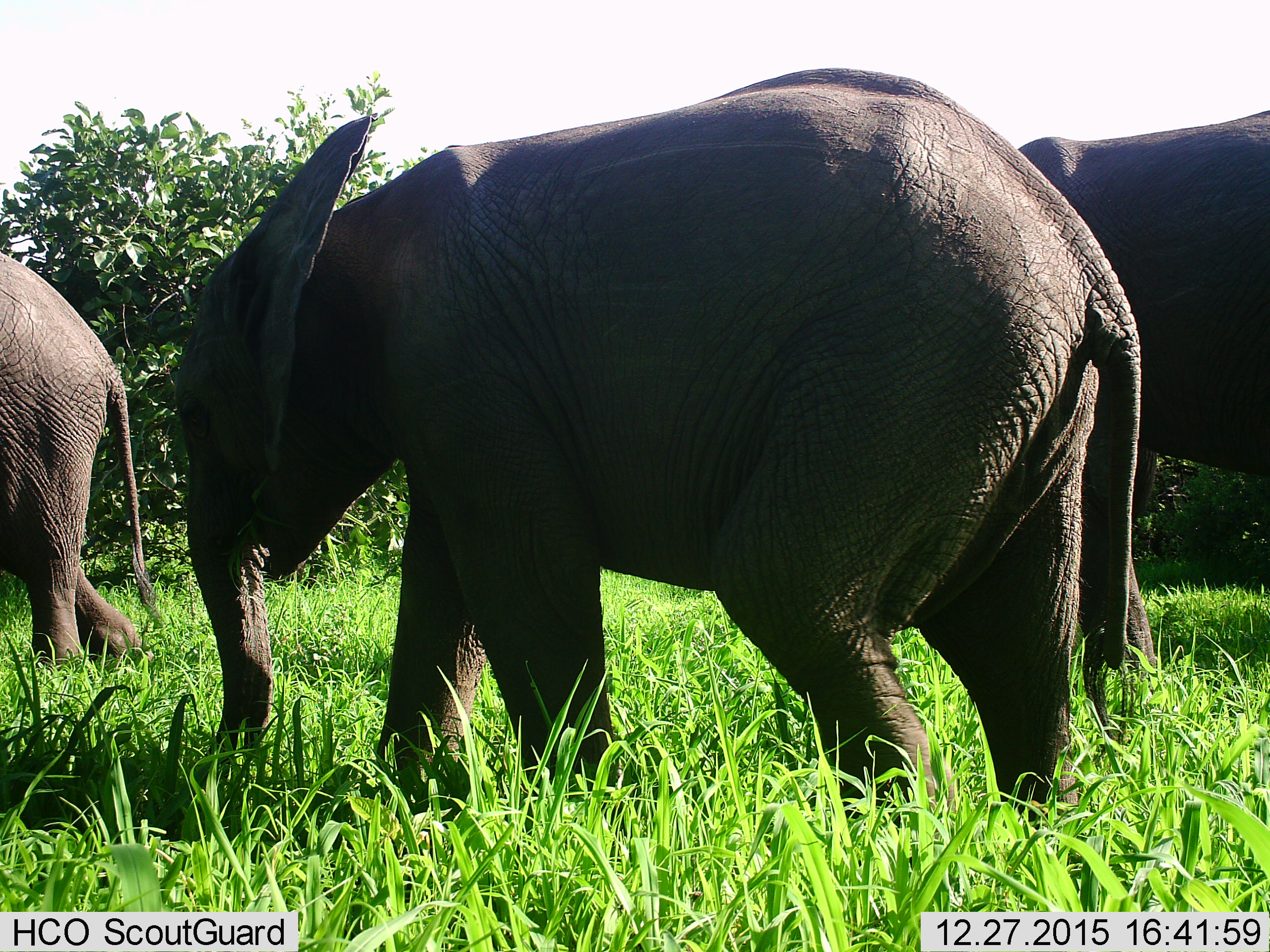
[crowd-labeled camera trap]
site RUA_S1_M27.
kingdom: Animalia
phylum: Chordata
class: Mammalia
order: Proboscidea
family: Elephantidae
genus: Loxodonta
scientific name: Loxodonta africana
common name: african bush elephant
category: elephant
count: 3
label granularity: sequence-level